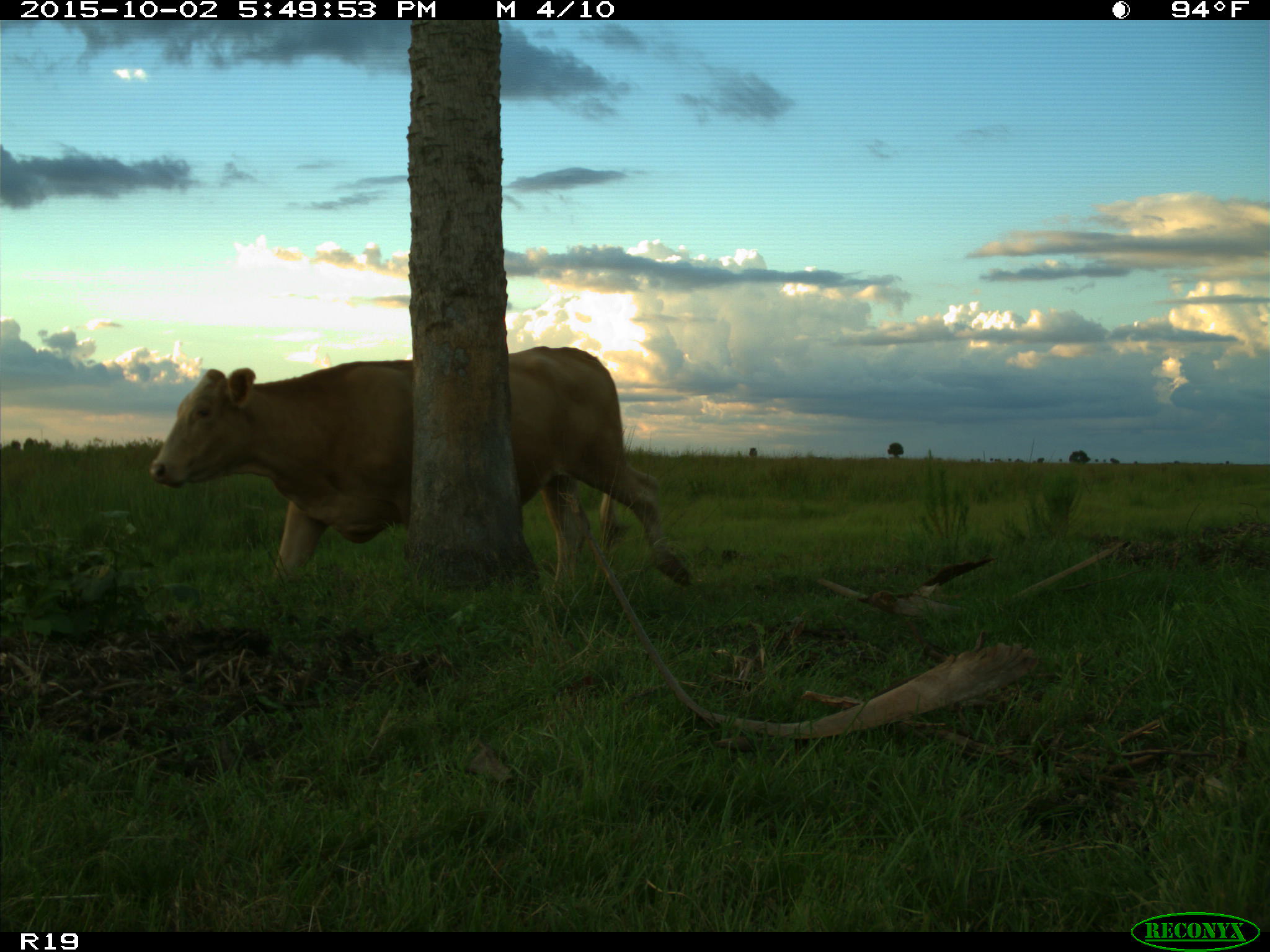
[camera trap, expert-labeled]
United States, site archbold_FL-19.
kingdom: Animalia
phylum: Chordata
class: Mammalia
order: Artiodactyla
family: Bovidae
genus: Bos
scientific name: Bos taurus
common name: domestic cow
Bos taurus (domestic cow).